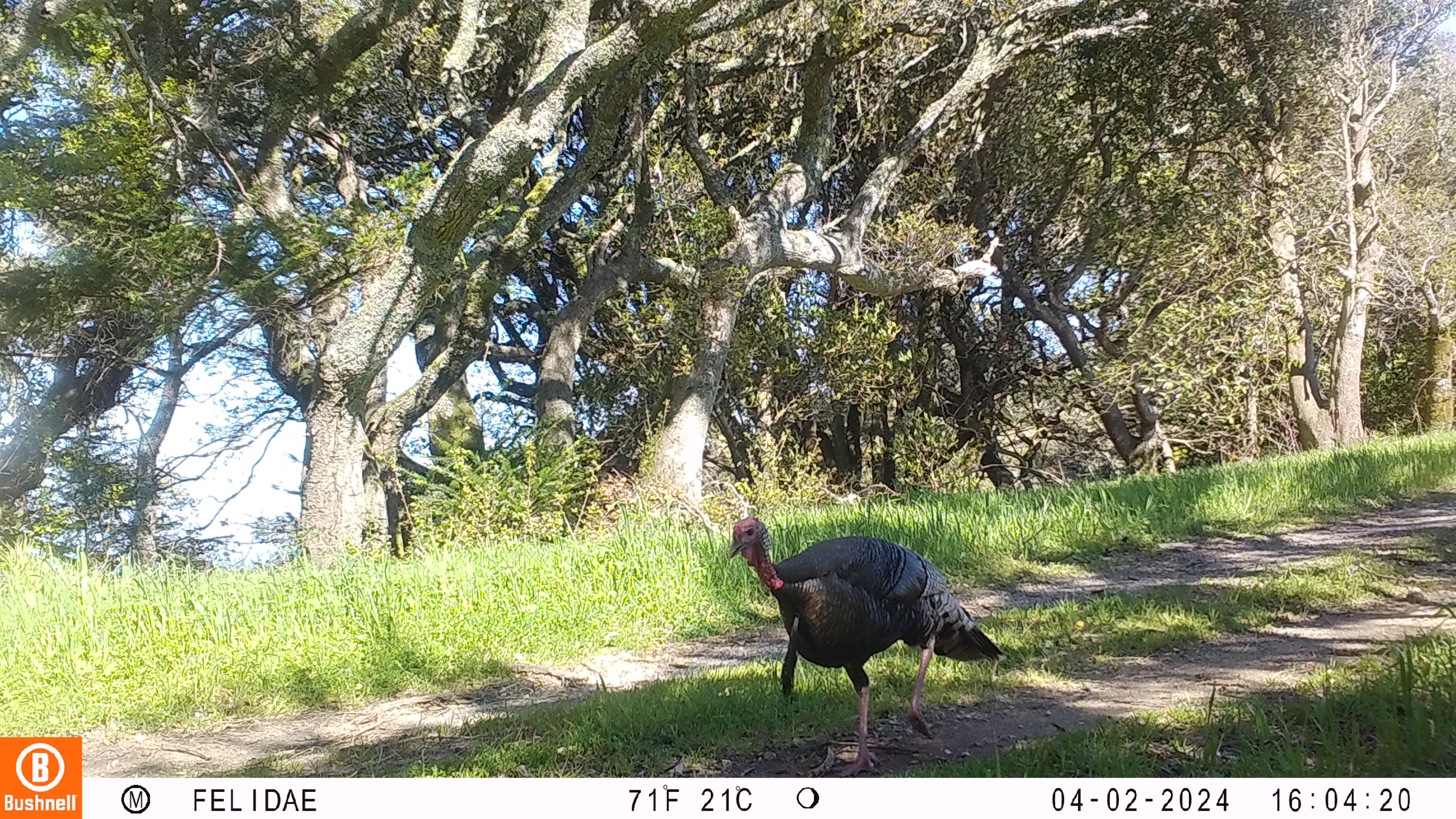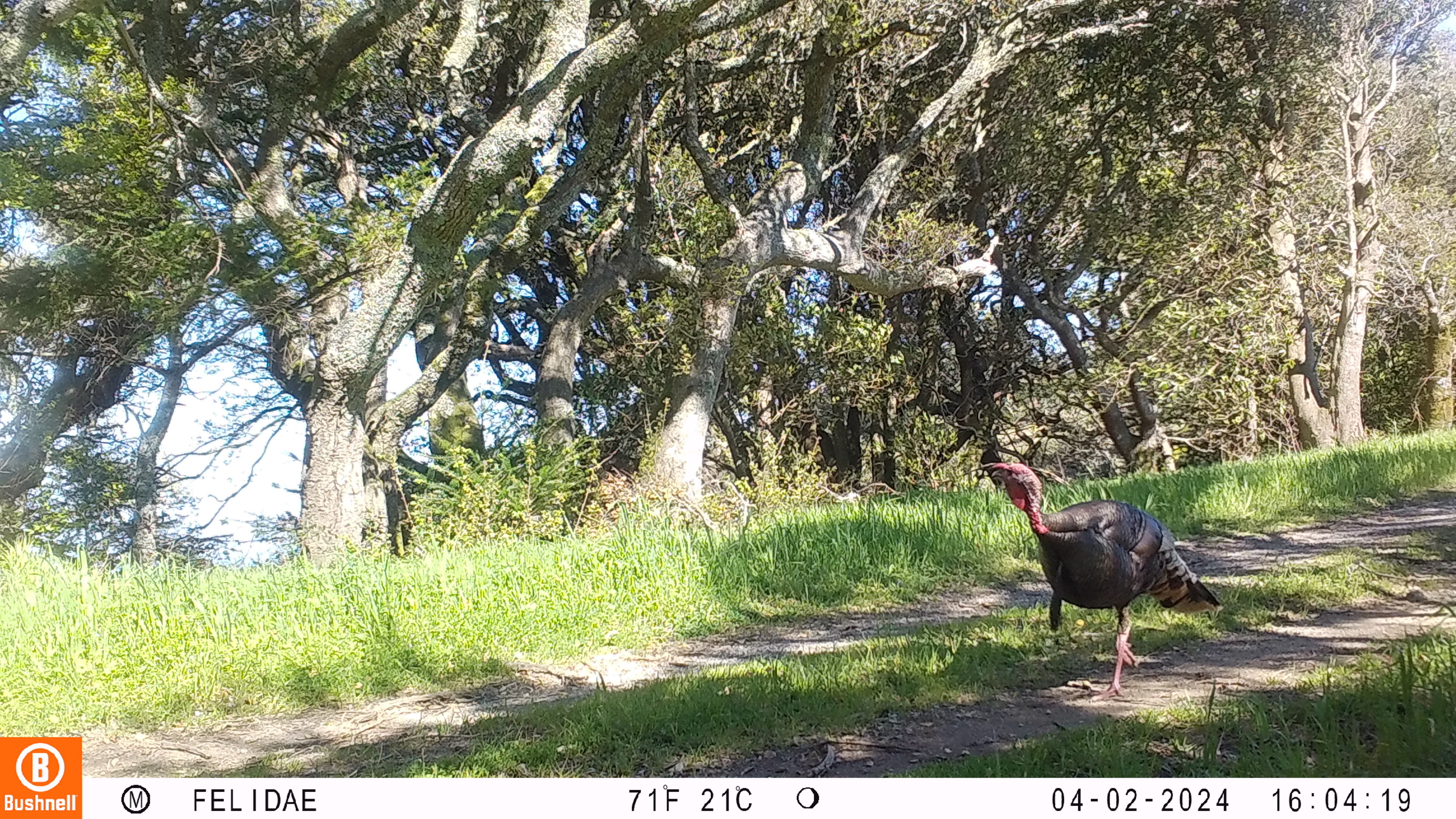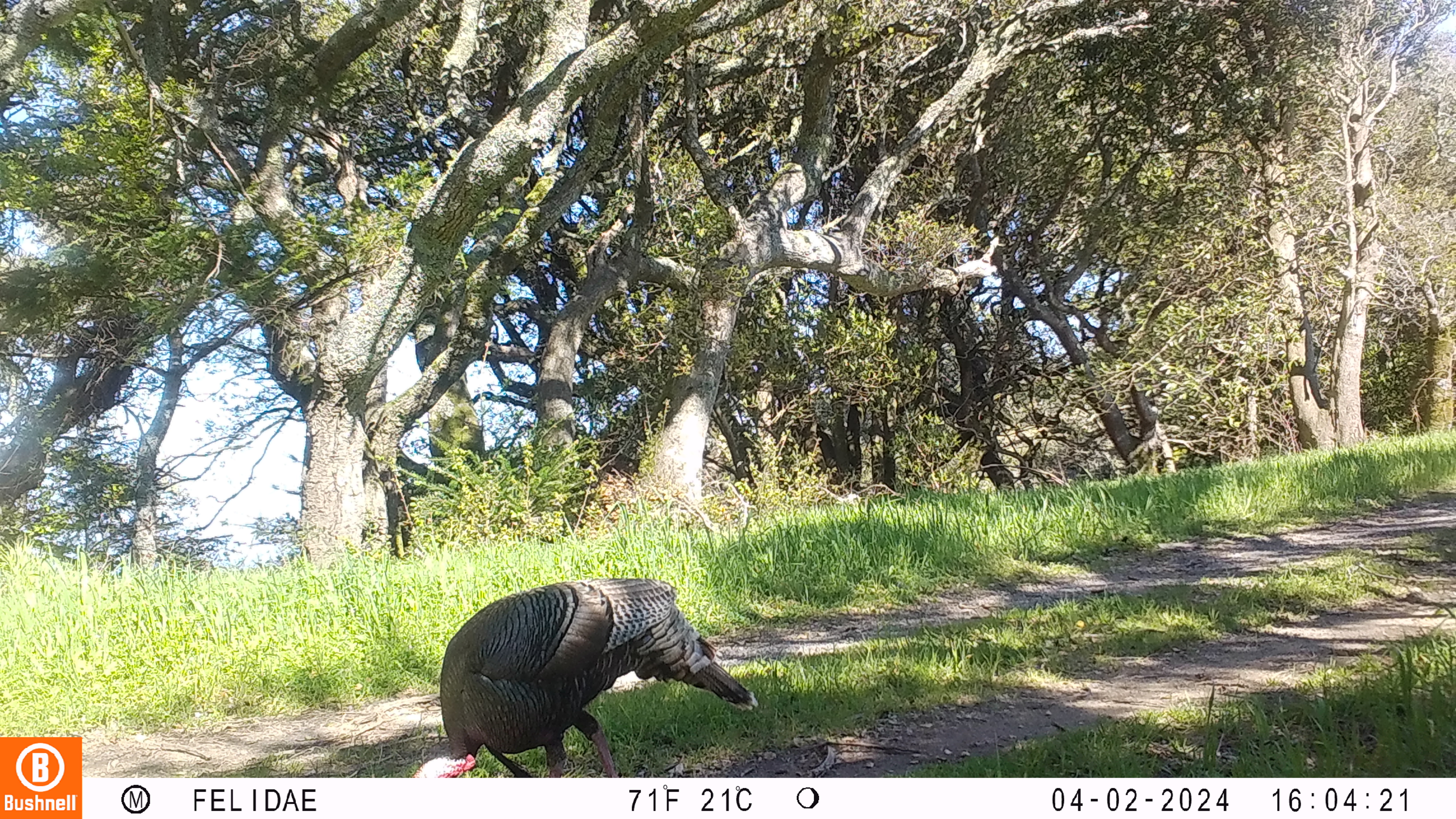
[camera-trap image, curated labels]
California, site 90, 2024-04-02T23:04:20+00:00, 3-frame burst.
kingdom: Animalia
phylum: Chordata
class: Aves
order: Galliformes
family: Phasianidae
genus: Meleagris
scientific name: Meleagris gallopavo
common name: turkey